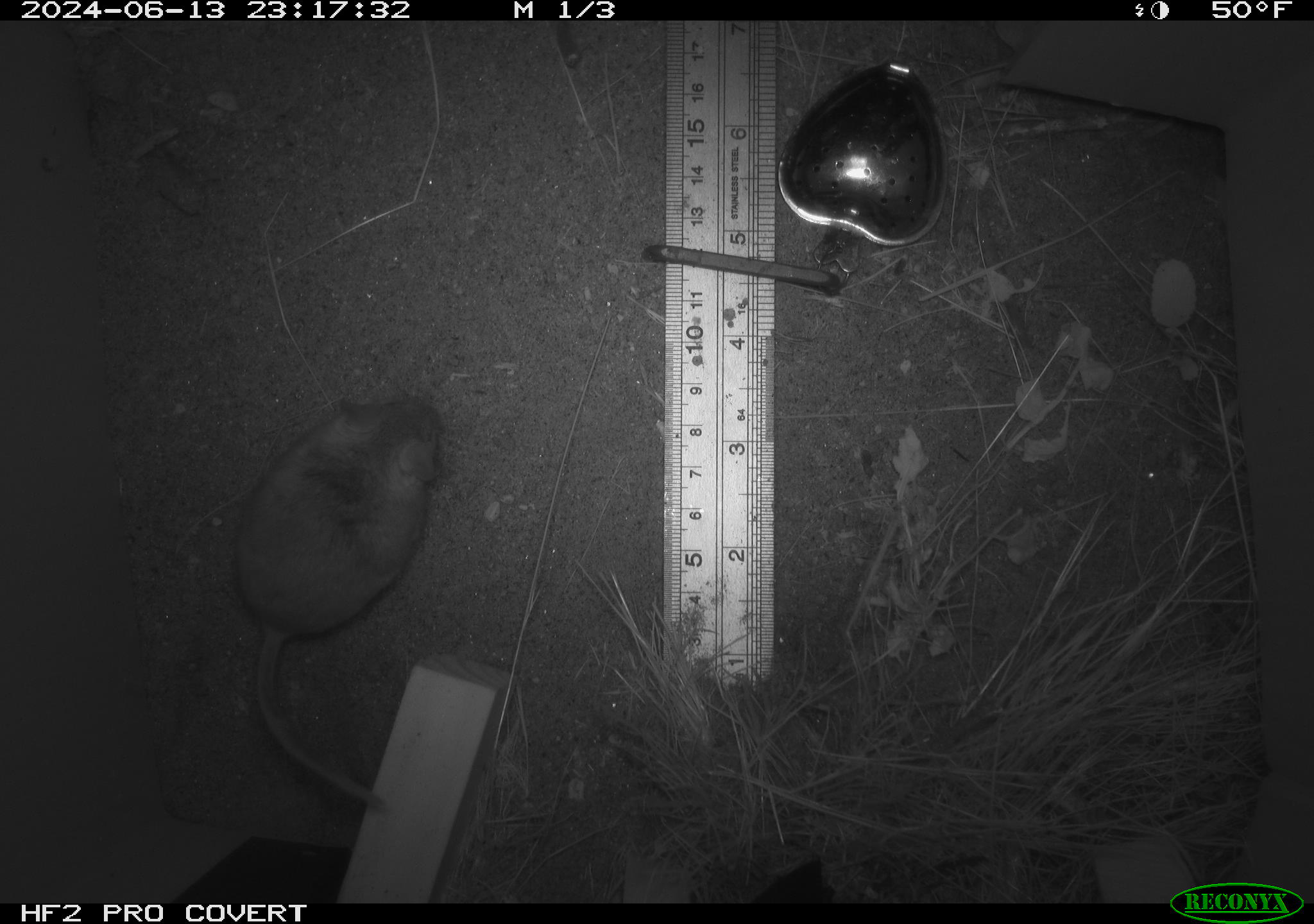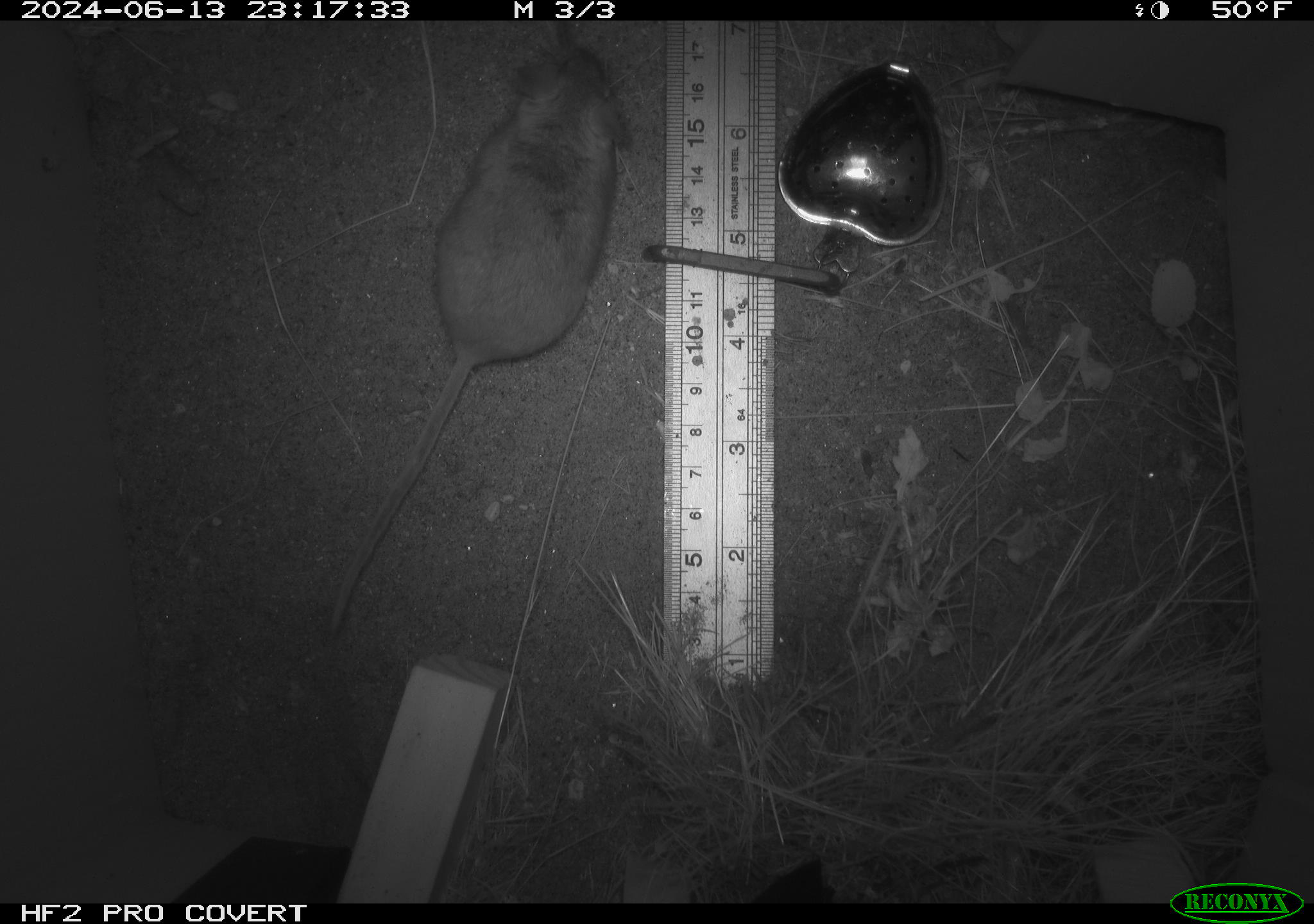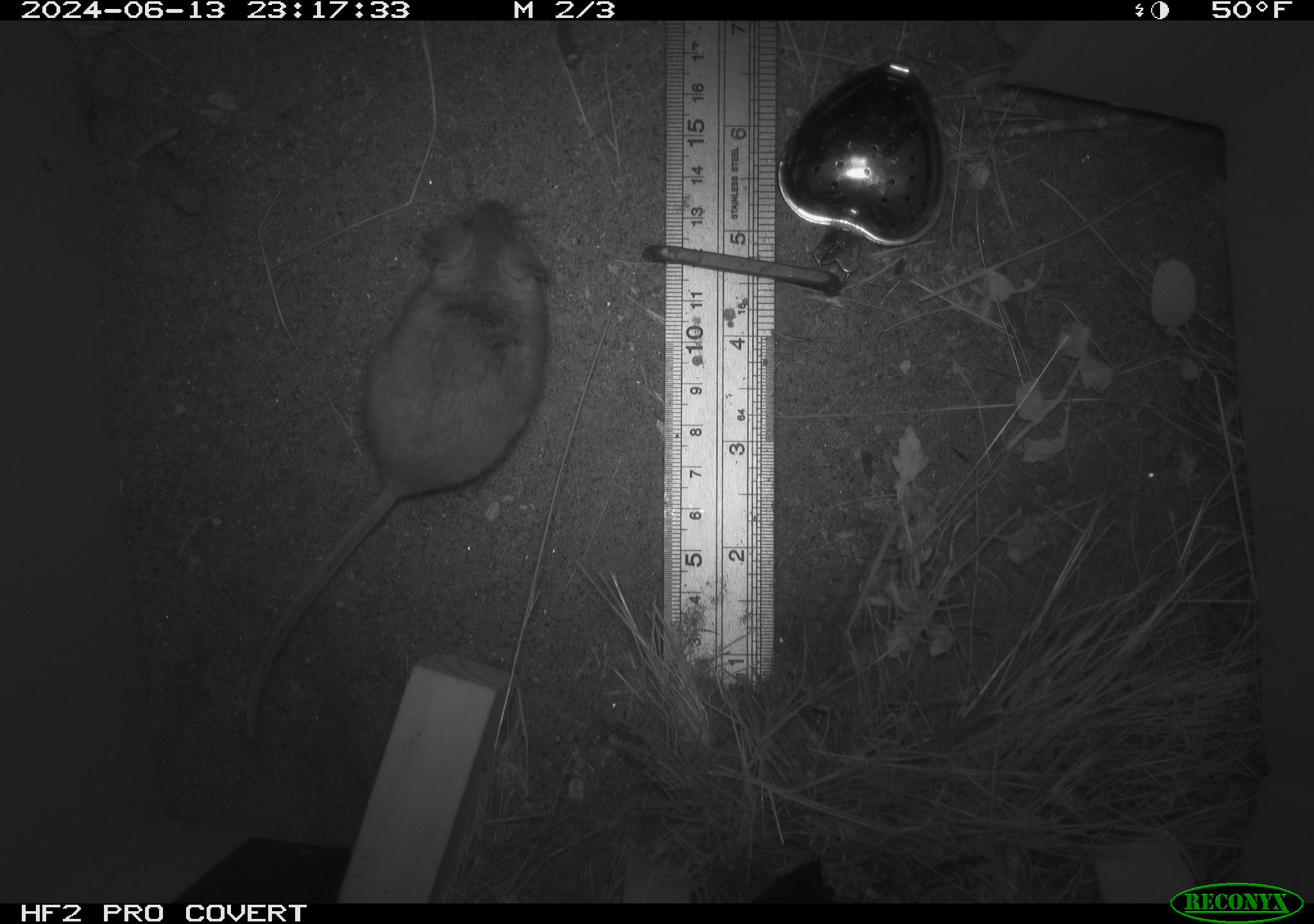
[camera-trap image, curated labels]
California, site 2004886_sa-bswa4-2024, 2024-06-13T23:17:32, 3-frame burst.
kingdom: Animalia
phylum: Chordata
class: Mammalia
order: Rodentia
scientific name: Rodentia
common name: rodent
Rodent (Rodentia).